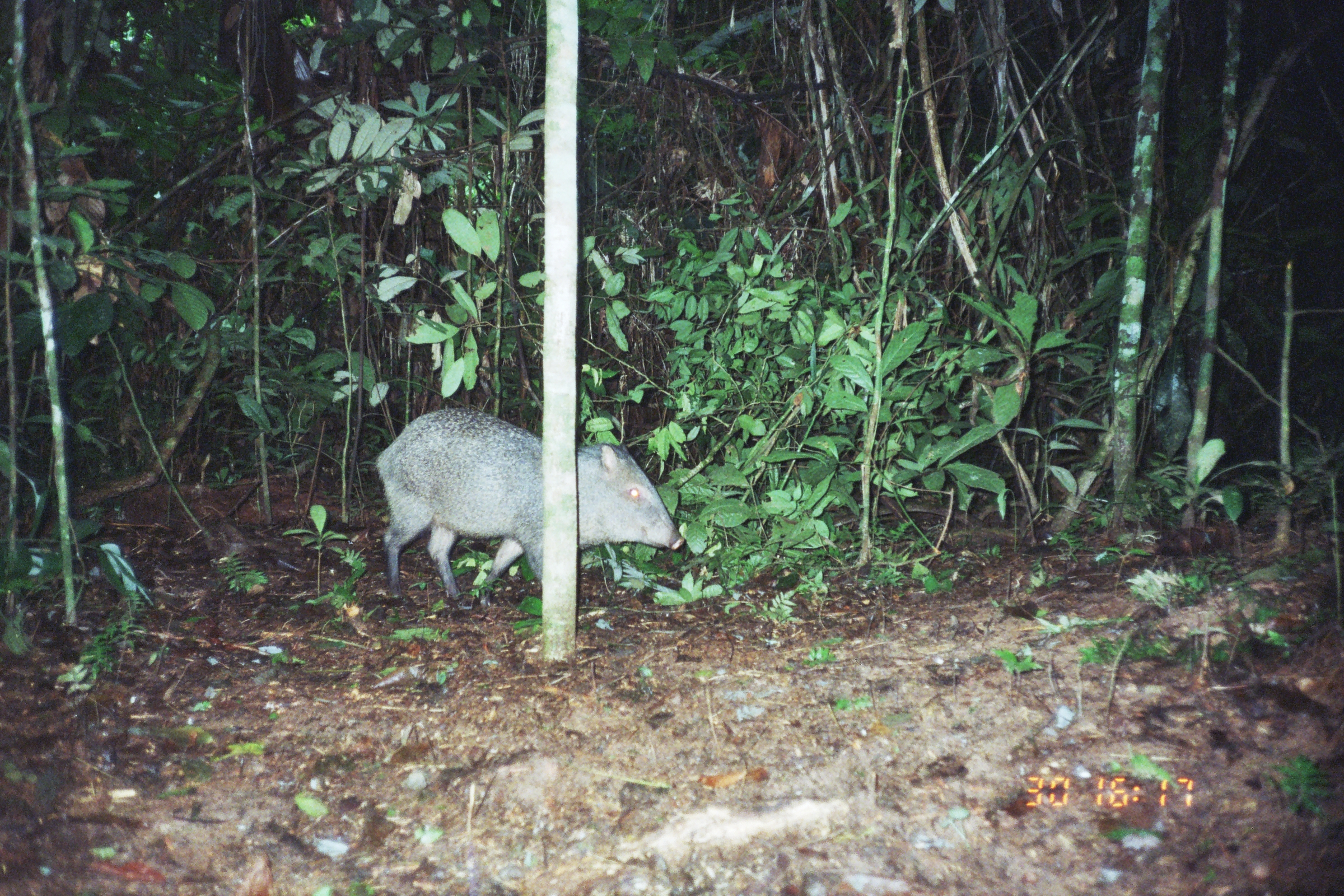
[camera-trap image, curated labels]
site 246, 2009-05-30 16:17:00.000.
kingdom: Animalia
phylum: Chordata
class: Mammalia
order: Artiodactyla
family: Tayassuidae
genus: Pecari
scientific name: Pecari tajacu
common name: collared peccary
Pecari tajacu (collared peccary).